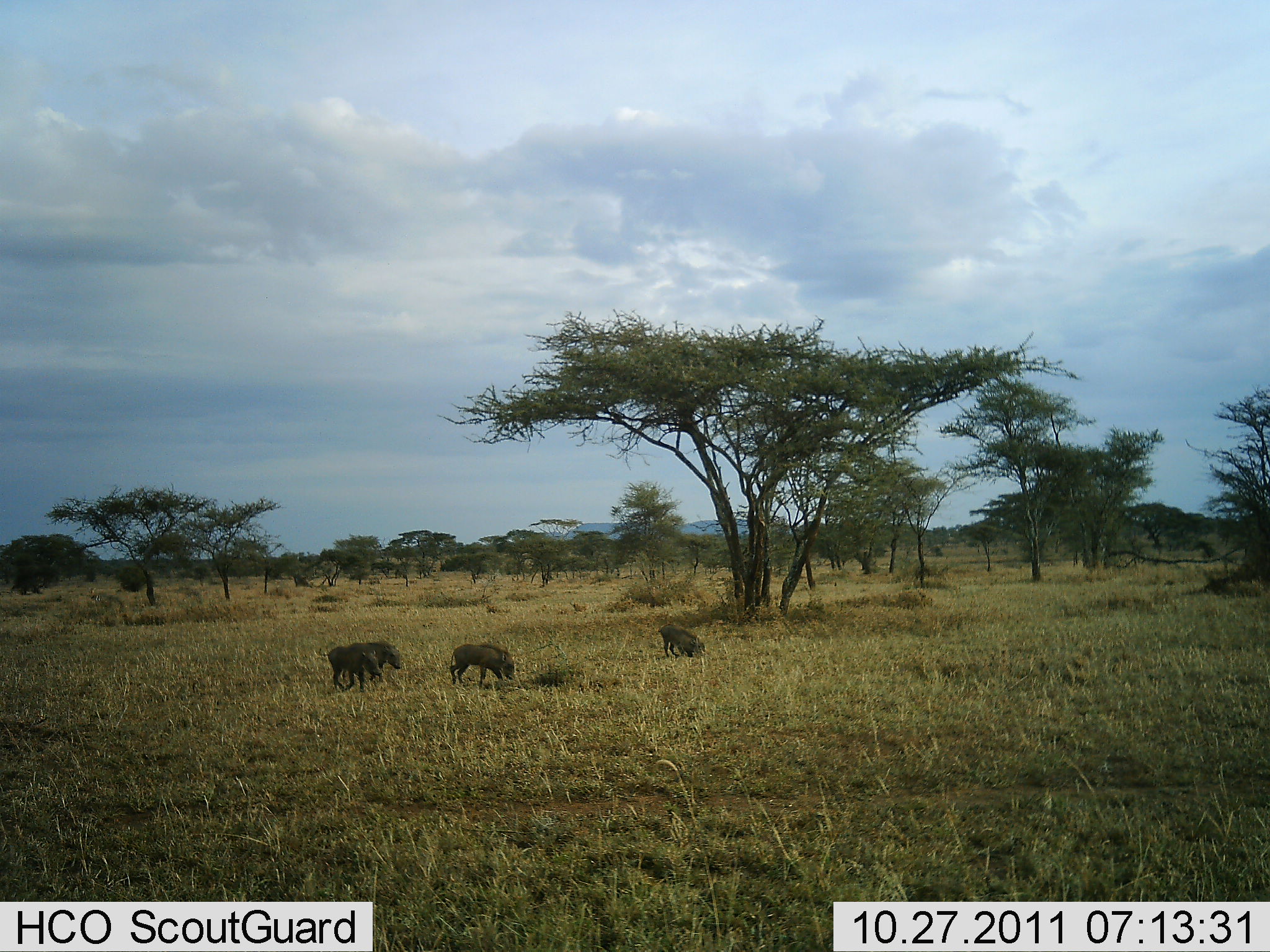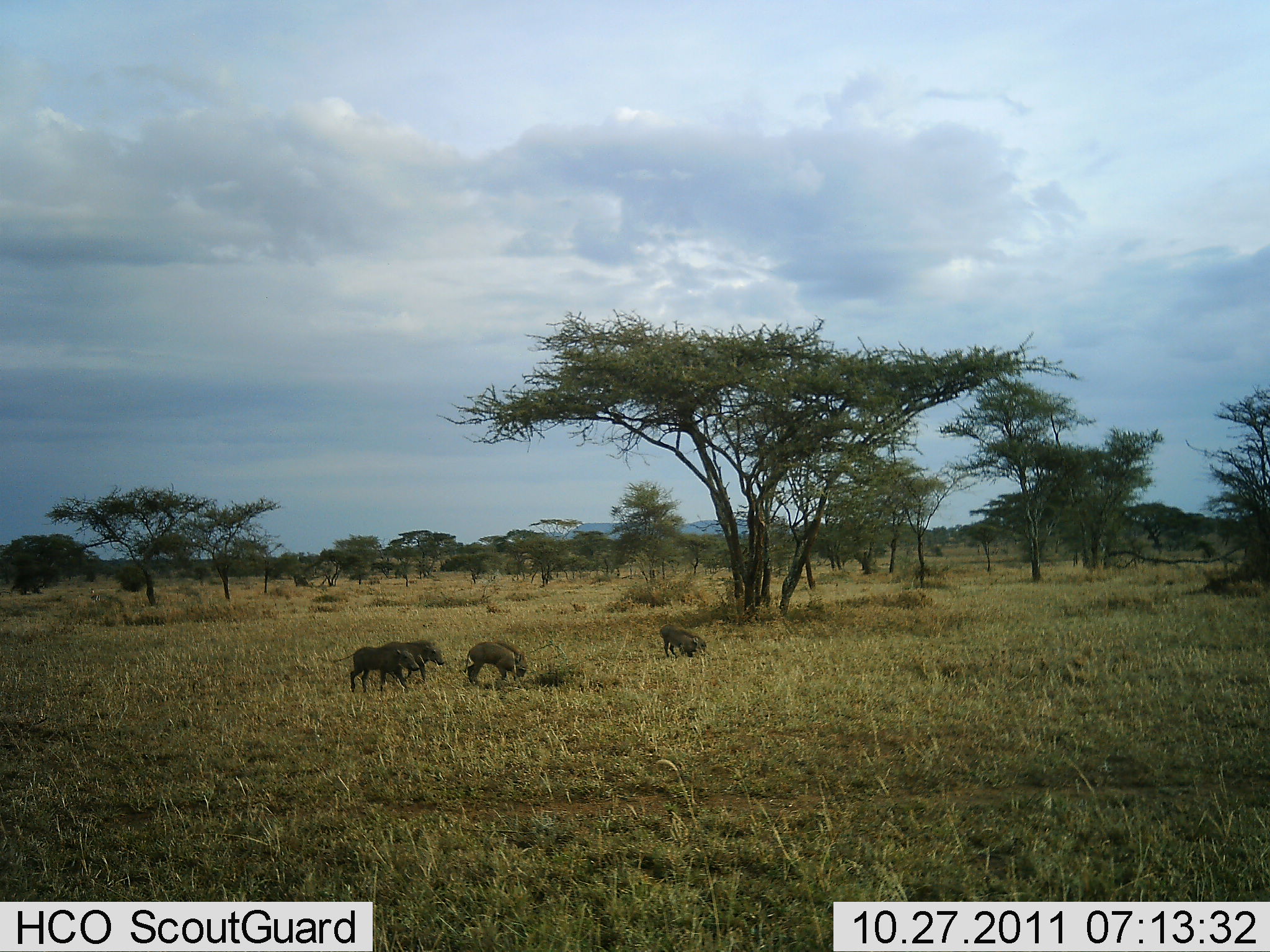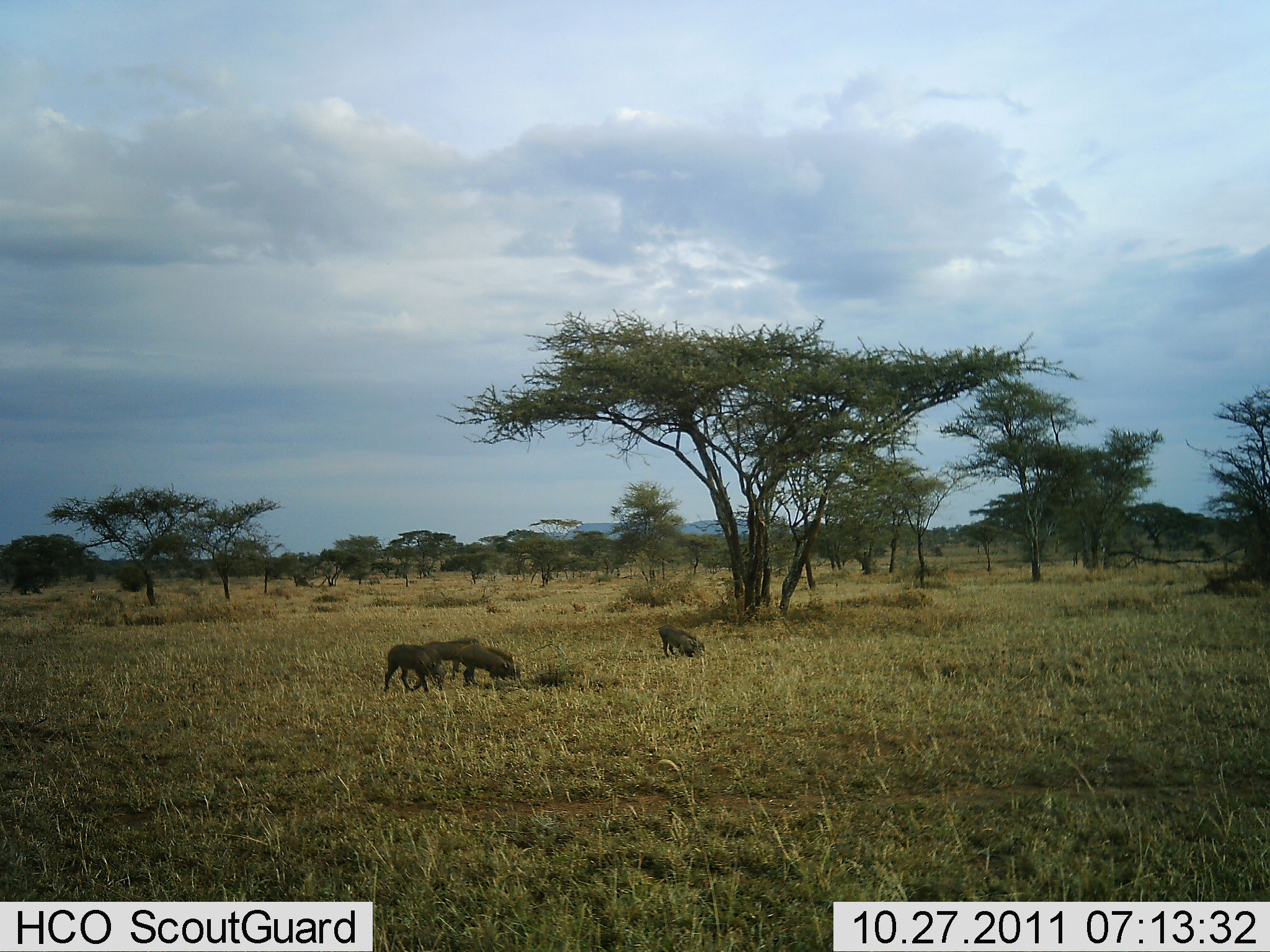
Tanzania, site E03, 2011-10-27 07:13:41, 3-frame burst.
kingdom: Animalia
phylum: Chordata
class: Mammalia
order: Artiodactyla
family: Suidae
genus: Phacochoerus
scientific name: Phacochoerus africanus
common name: warthog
Warthog (Phacochoerus africanus), count 4. Behavior (volunteer vote fractions): standing 30%, resting 0%, moving 90%, interacting 0%. Young present (vote fraction): 0%. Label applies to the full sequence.